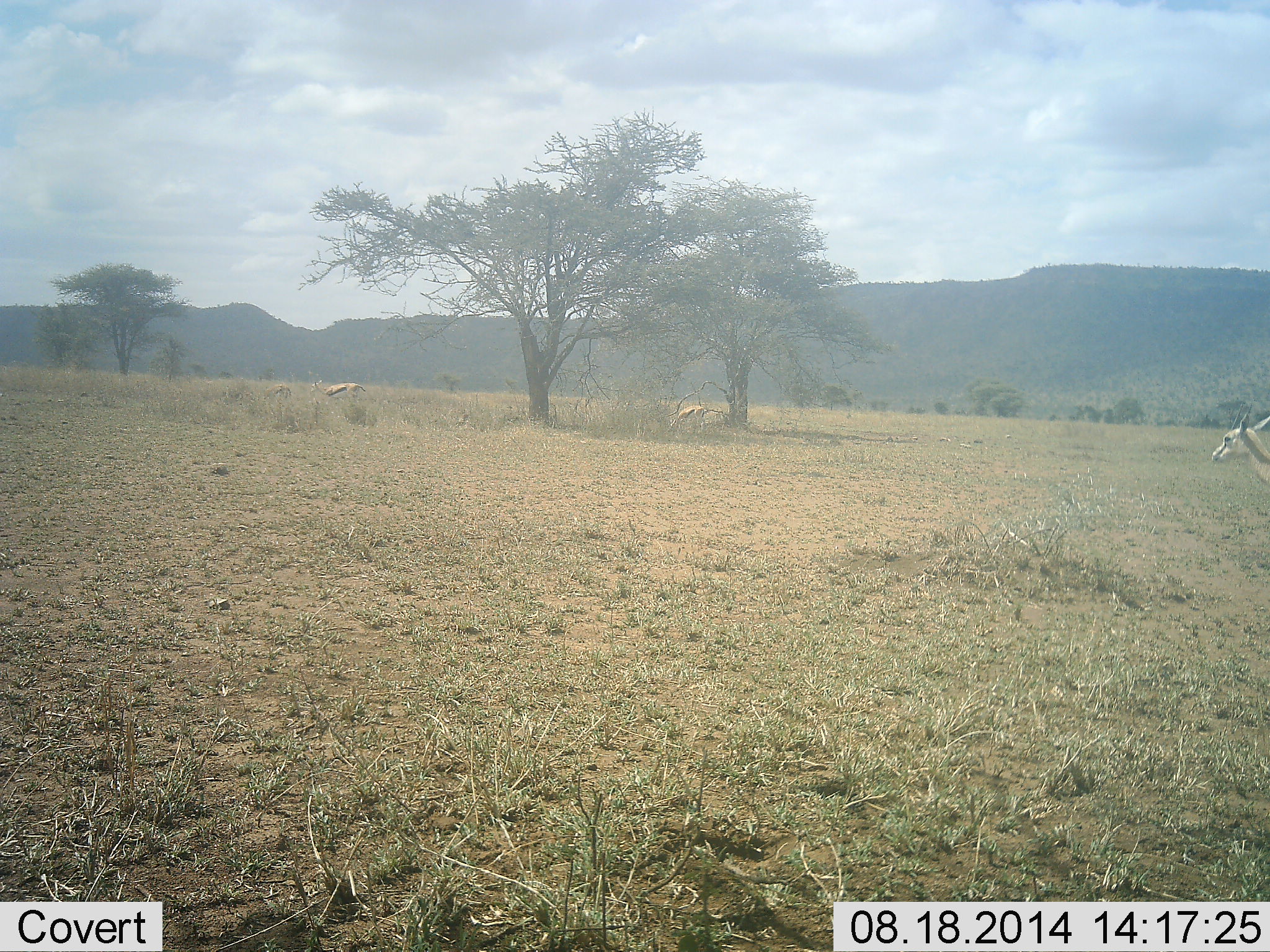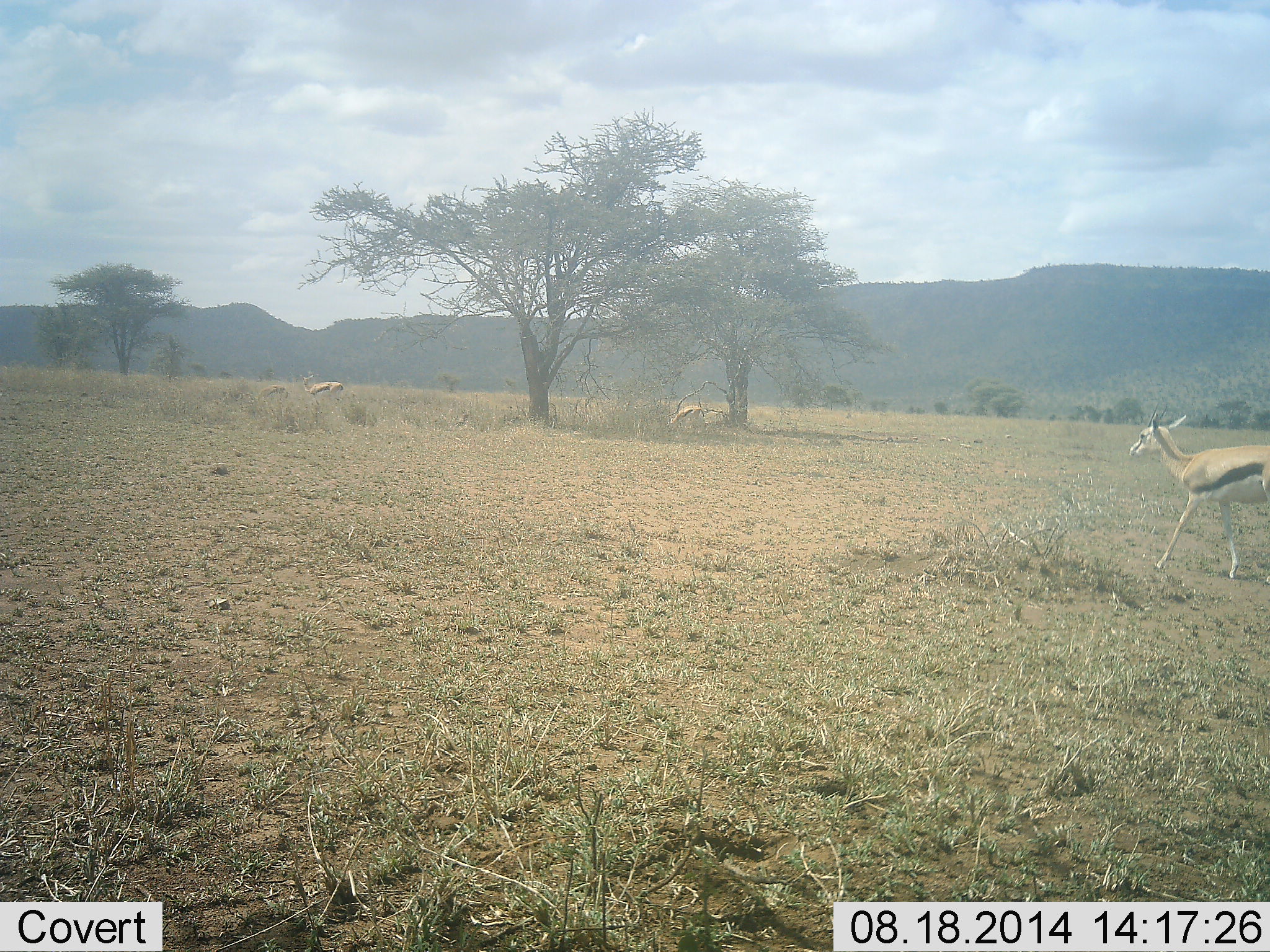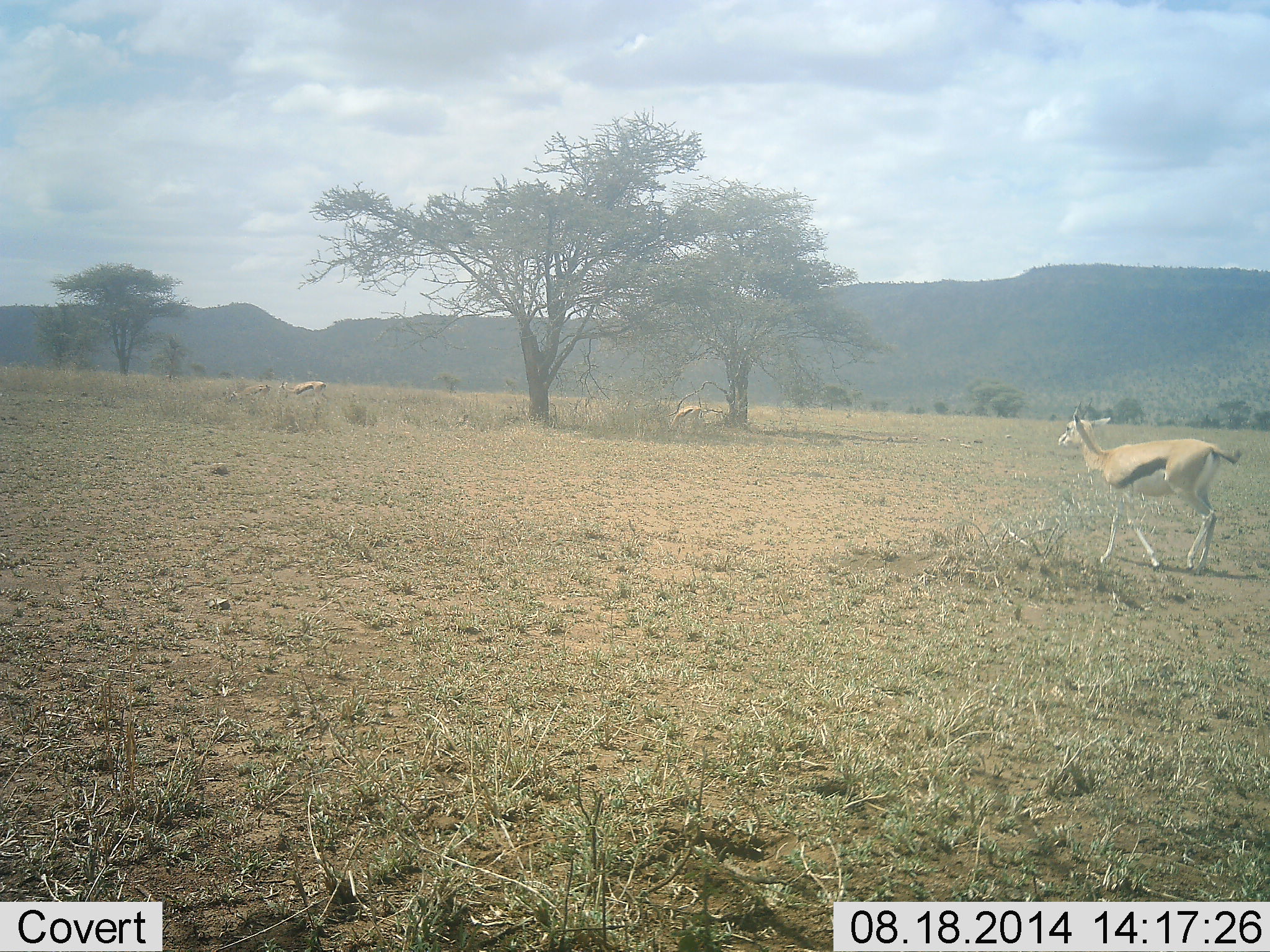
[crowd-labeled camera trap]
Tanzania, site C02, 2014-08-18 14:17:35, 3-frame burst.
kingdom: Animalia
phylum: Chordata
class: Mammalia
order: Artiodactyla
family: Bovidae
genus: Eudorcas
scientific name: Eudorcas thomsonii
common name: thomson's gazelle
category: gazellethomsons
Gazellethomsons (thomson's gazelle) (Eudorcas thomsonii), count 4. Behavior (volunteer vote fractions): standing 20%, resting 10%, moving 100%, interacting 0%. Young present (vote fraction): 0%. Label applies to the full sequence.